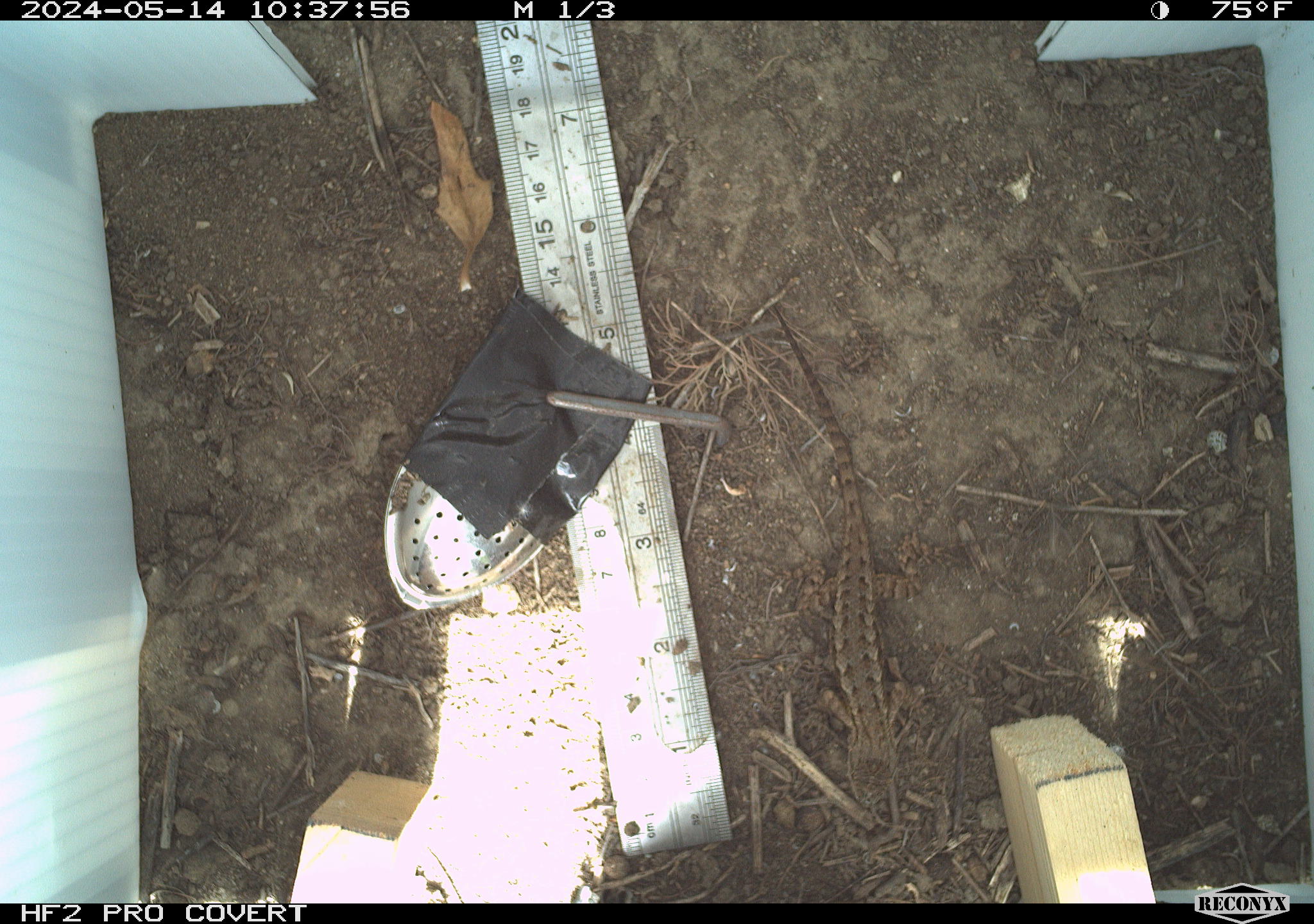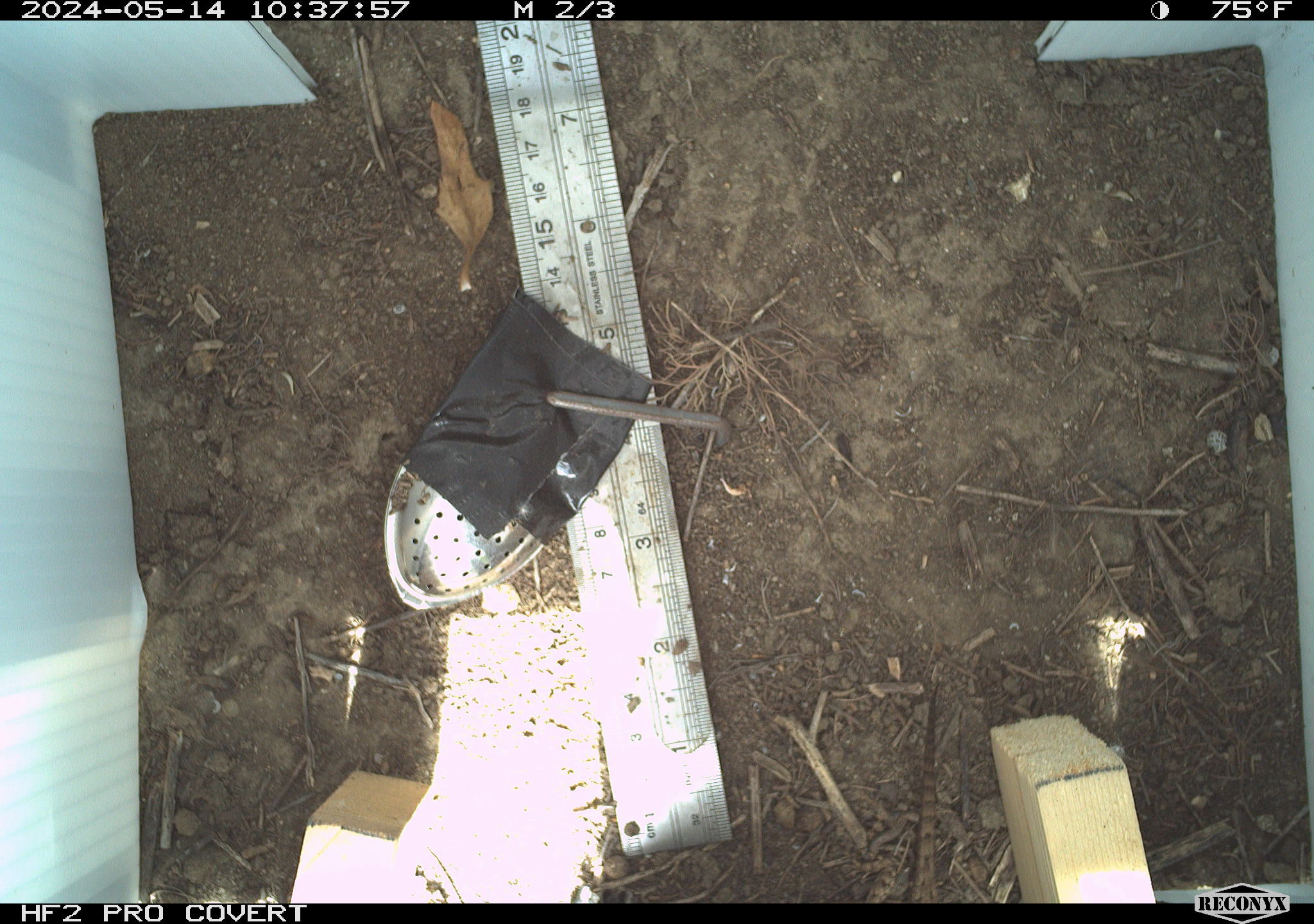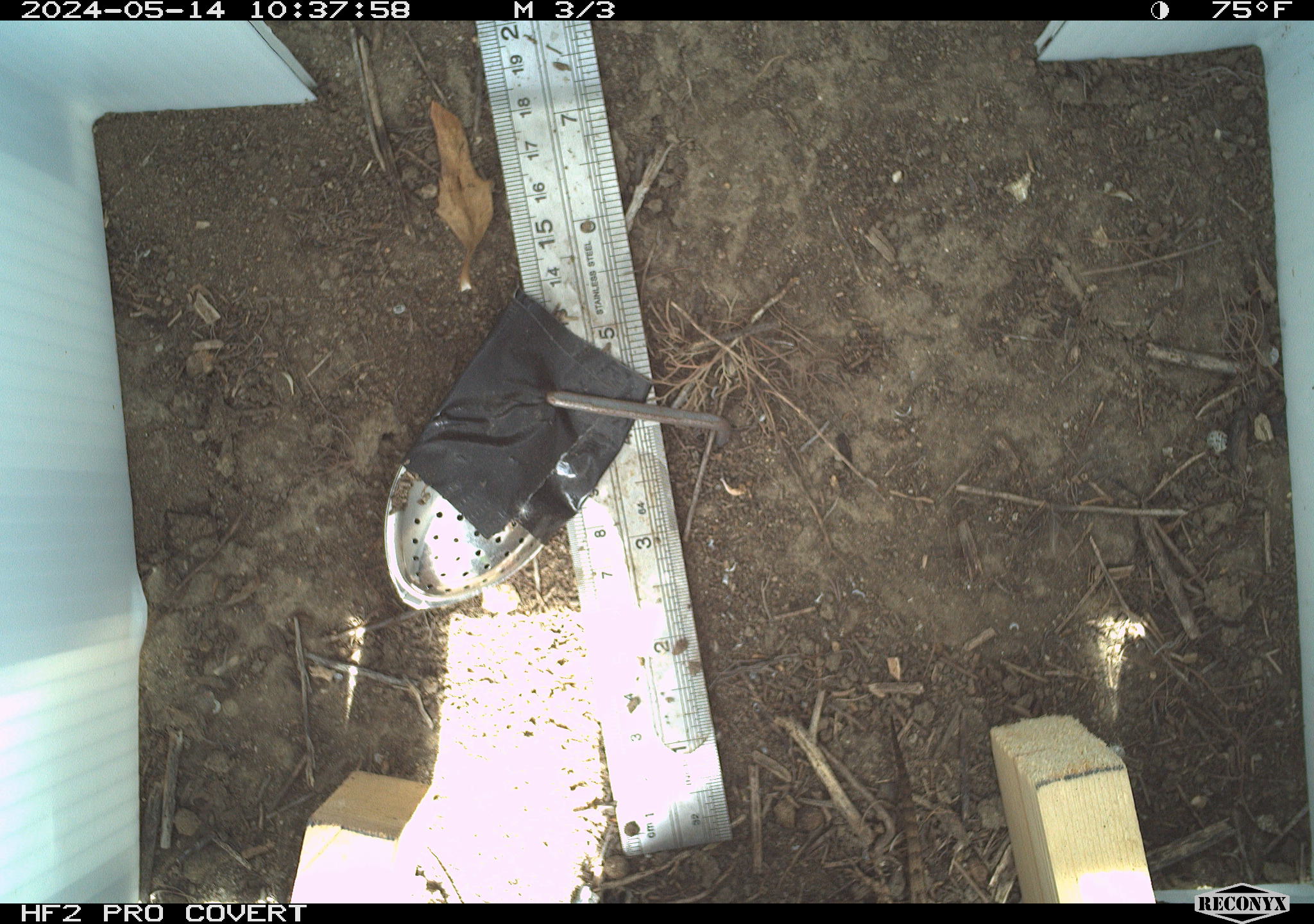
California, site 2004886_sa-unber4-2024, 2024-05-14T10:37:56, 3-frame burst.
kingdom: Animalia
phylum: Chordata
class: Reptilia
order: Squamata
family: Phrynosomatidae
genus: Sceloporus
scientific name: Sceloporus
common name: spiny lizards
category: sceloporus species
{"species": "sceloporus species (spiny lizards) (Sceloporus)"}